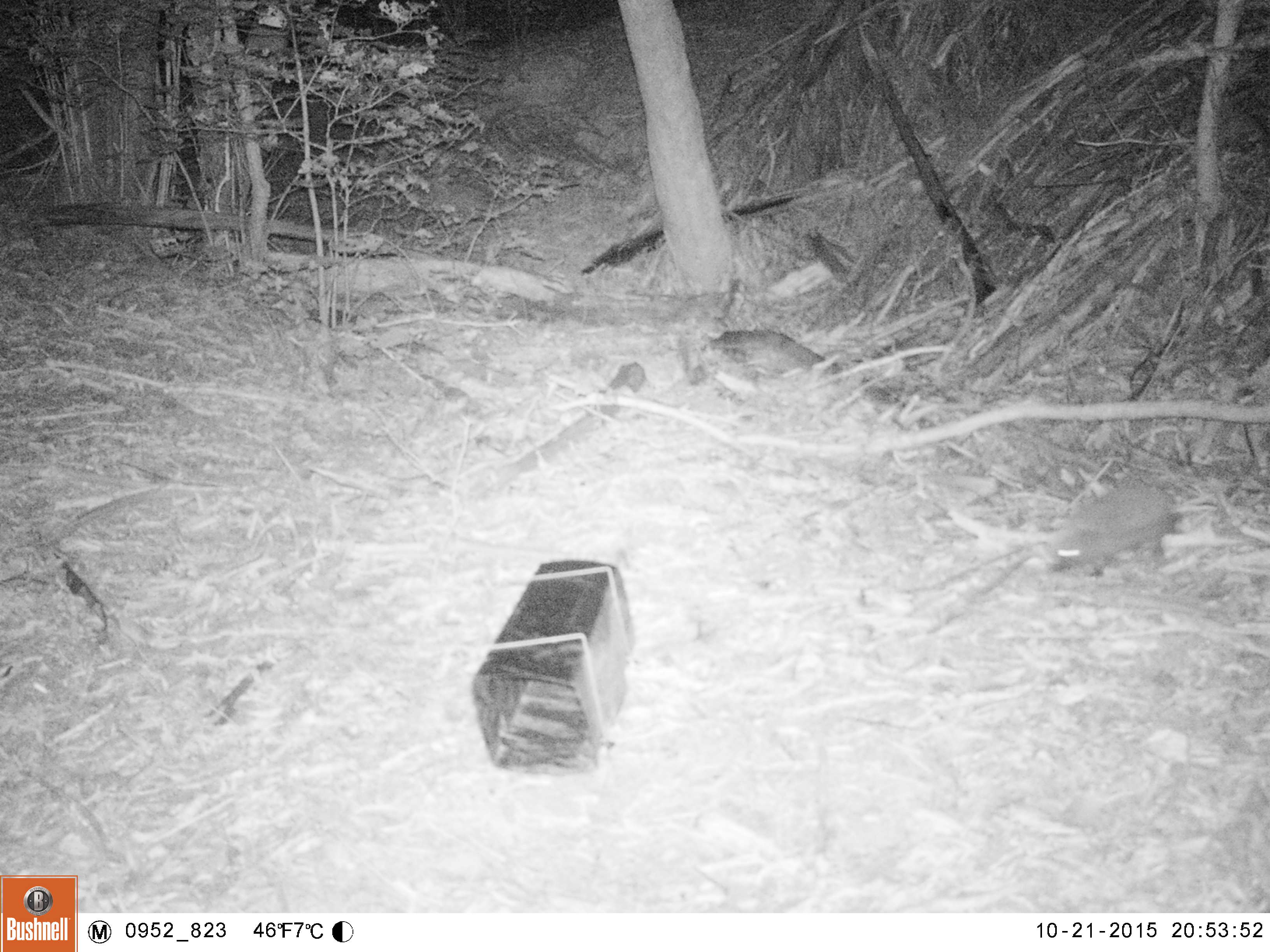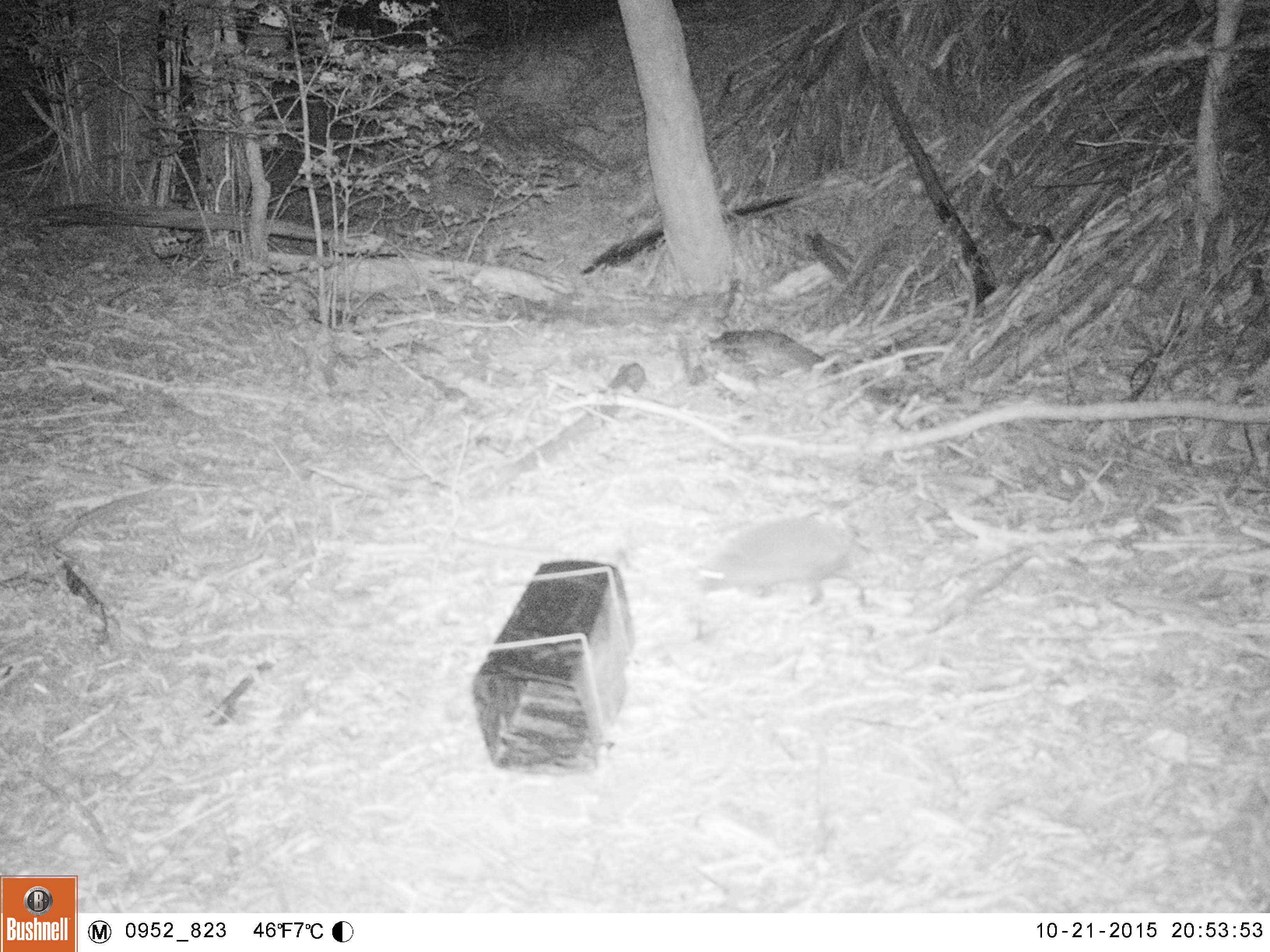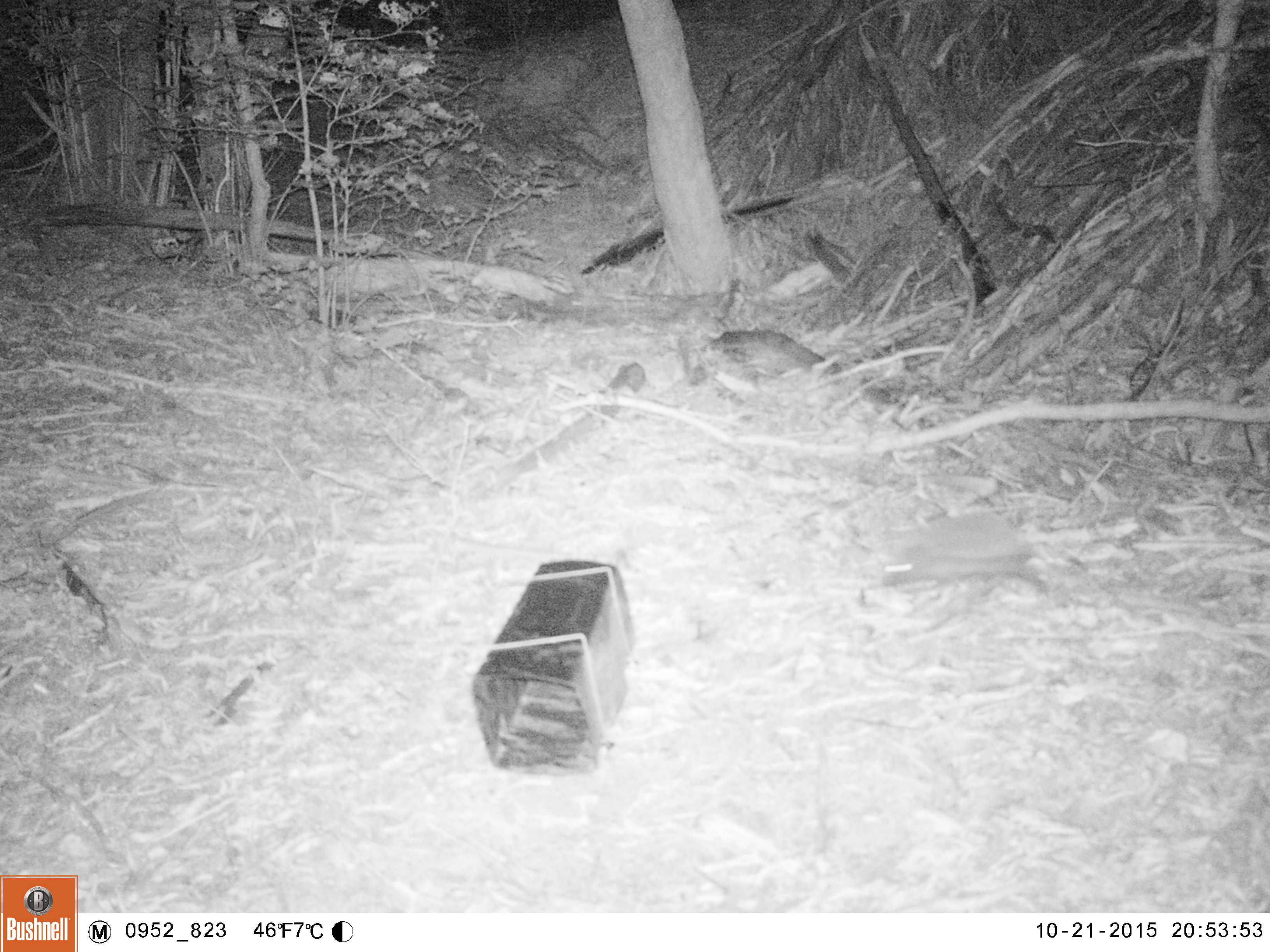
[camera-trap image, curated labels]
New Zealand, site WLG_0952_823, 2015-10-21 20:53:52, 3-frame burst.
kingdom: Animalia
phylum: Chordata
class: Mammalia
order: Eulipotyphla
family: Erinaceidae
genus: Erinaceus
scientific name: Erinaceus europaeus europaeus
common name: european hedgehog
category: hedgehog